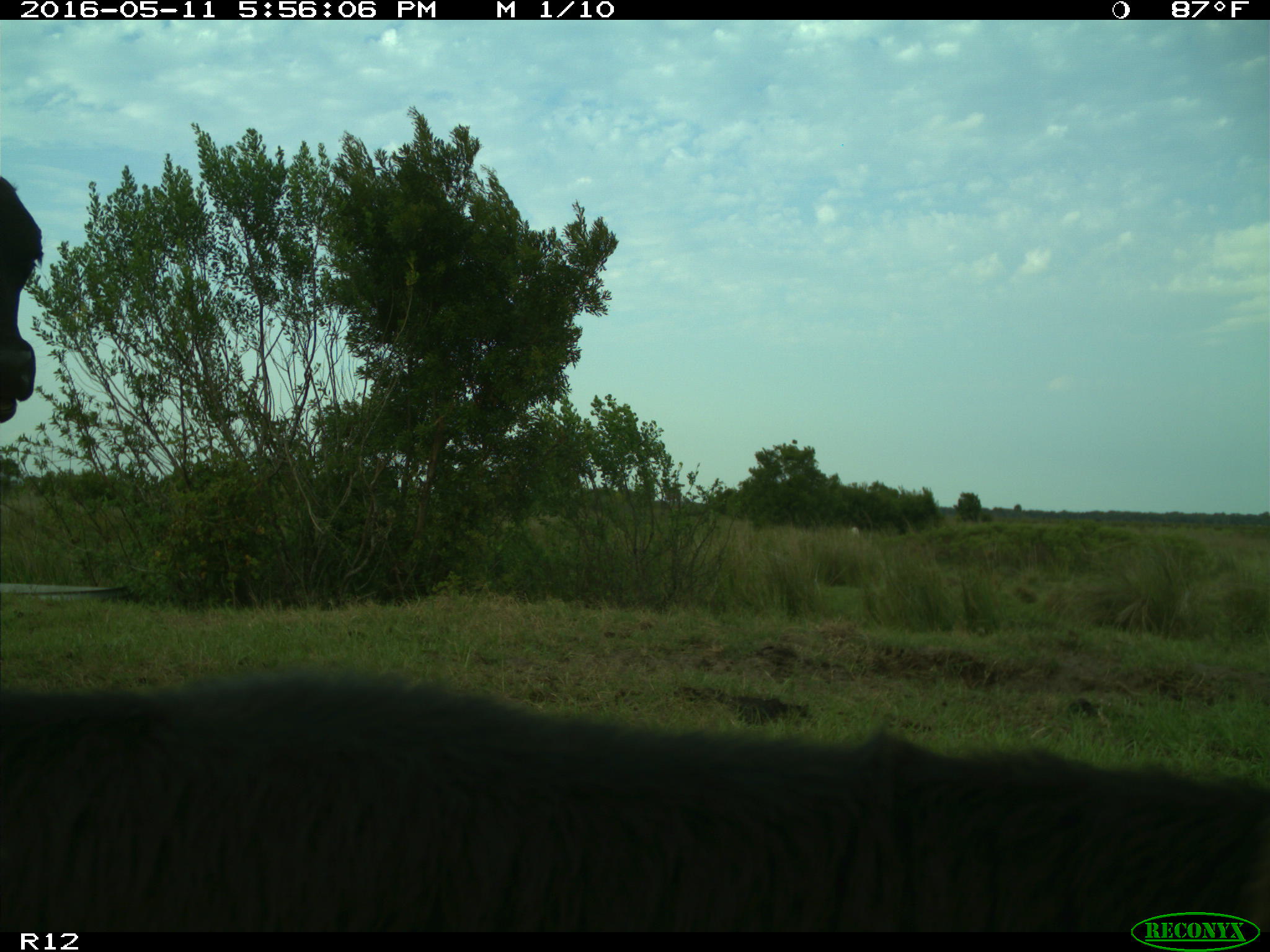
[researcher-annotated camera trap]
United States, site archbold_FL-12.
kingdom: Animalia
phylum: Chordata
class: Mammalia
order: Artiodactyla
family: Bovidae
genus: Bos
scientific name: Bos taurus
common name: domestic cow